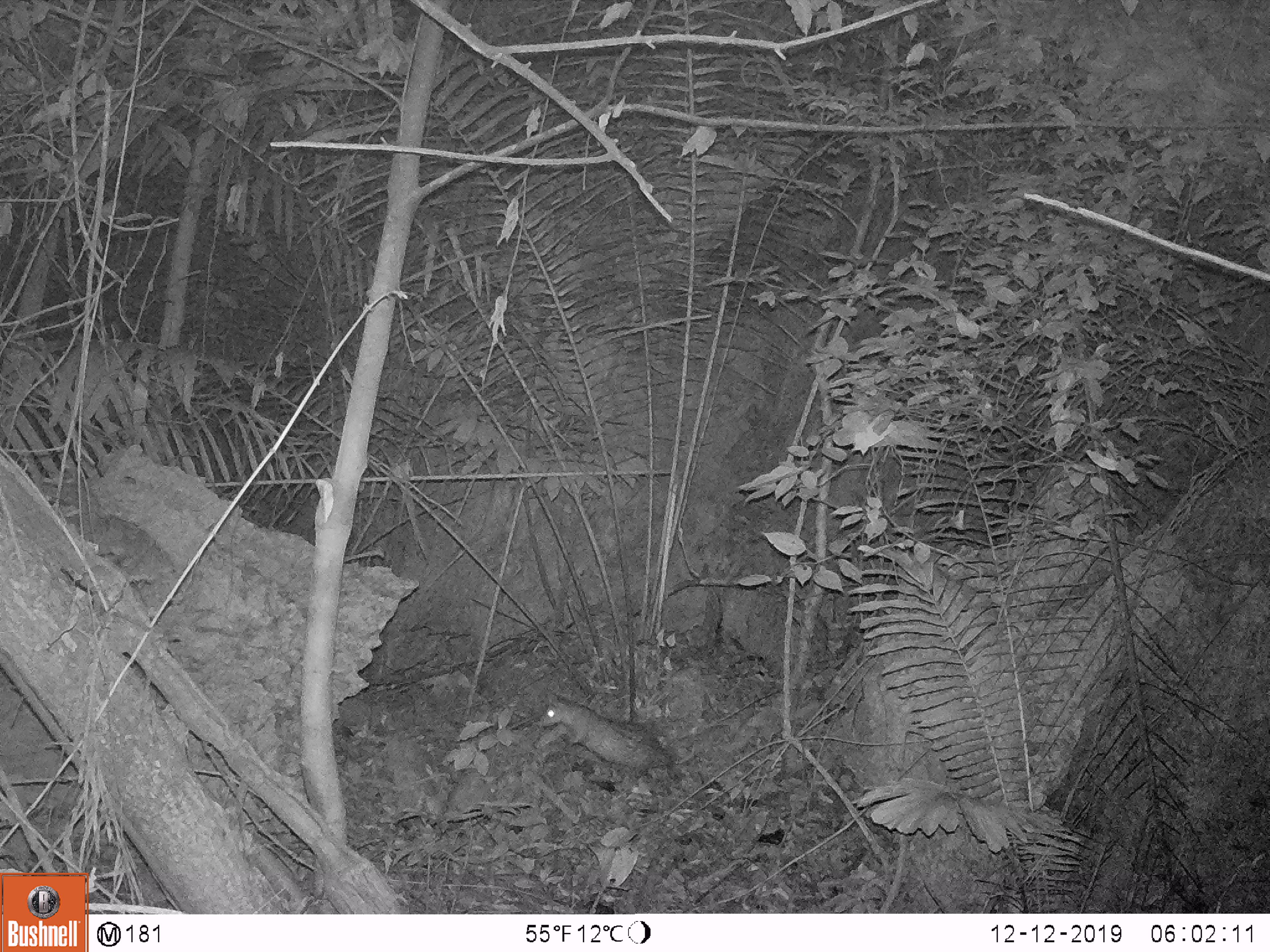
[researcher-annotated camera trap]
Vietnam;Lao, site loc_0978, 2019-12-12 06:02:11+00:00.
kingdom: Animalia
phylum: Chordata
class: Mammalia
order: Rodentia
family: Hystricidae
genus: Atherurus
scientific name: Atherurus macrourus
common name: asiatic brush-tailed porcupine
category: asiatic brush tailed porcupine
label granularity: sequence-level